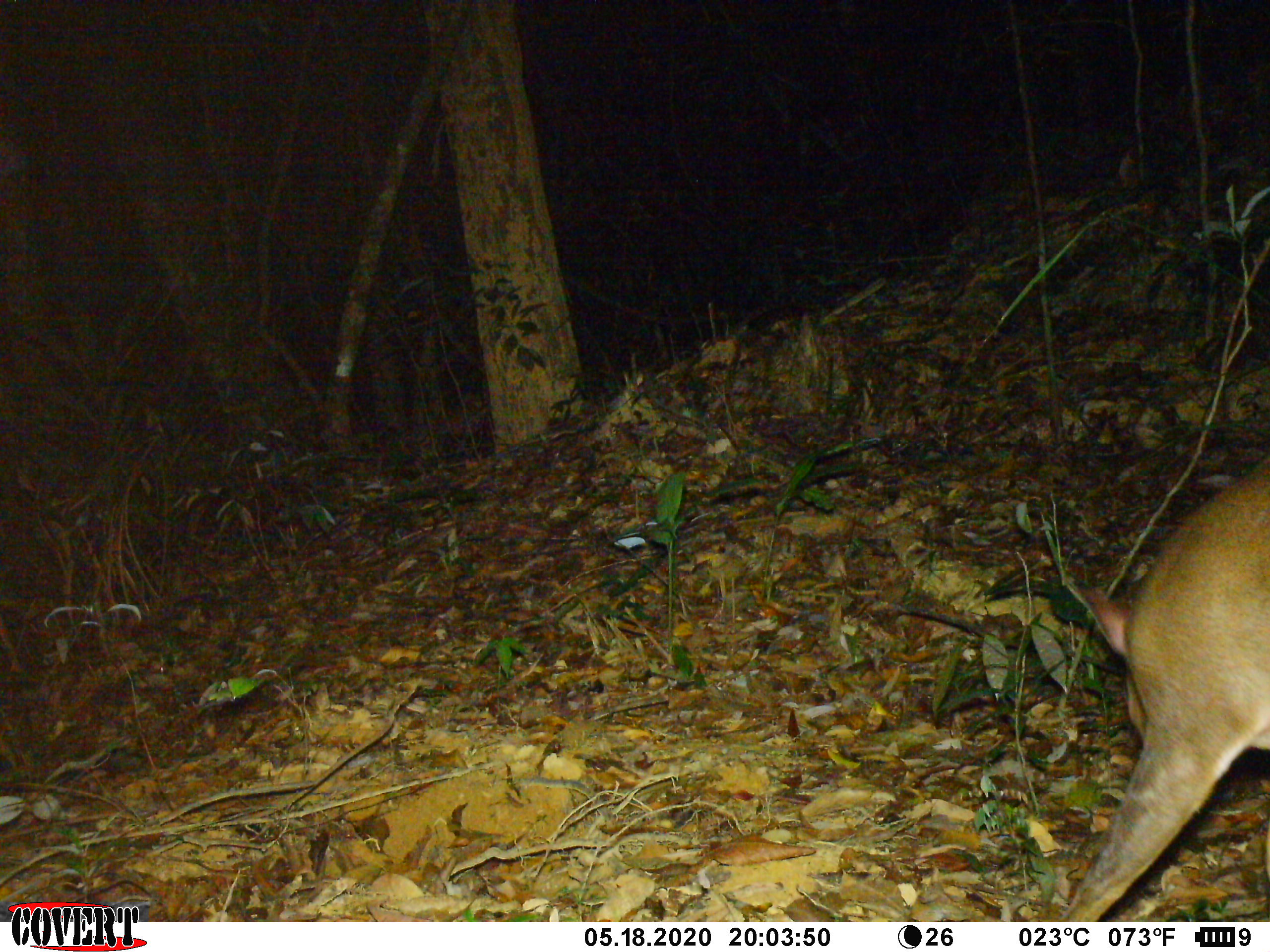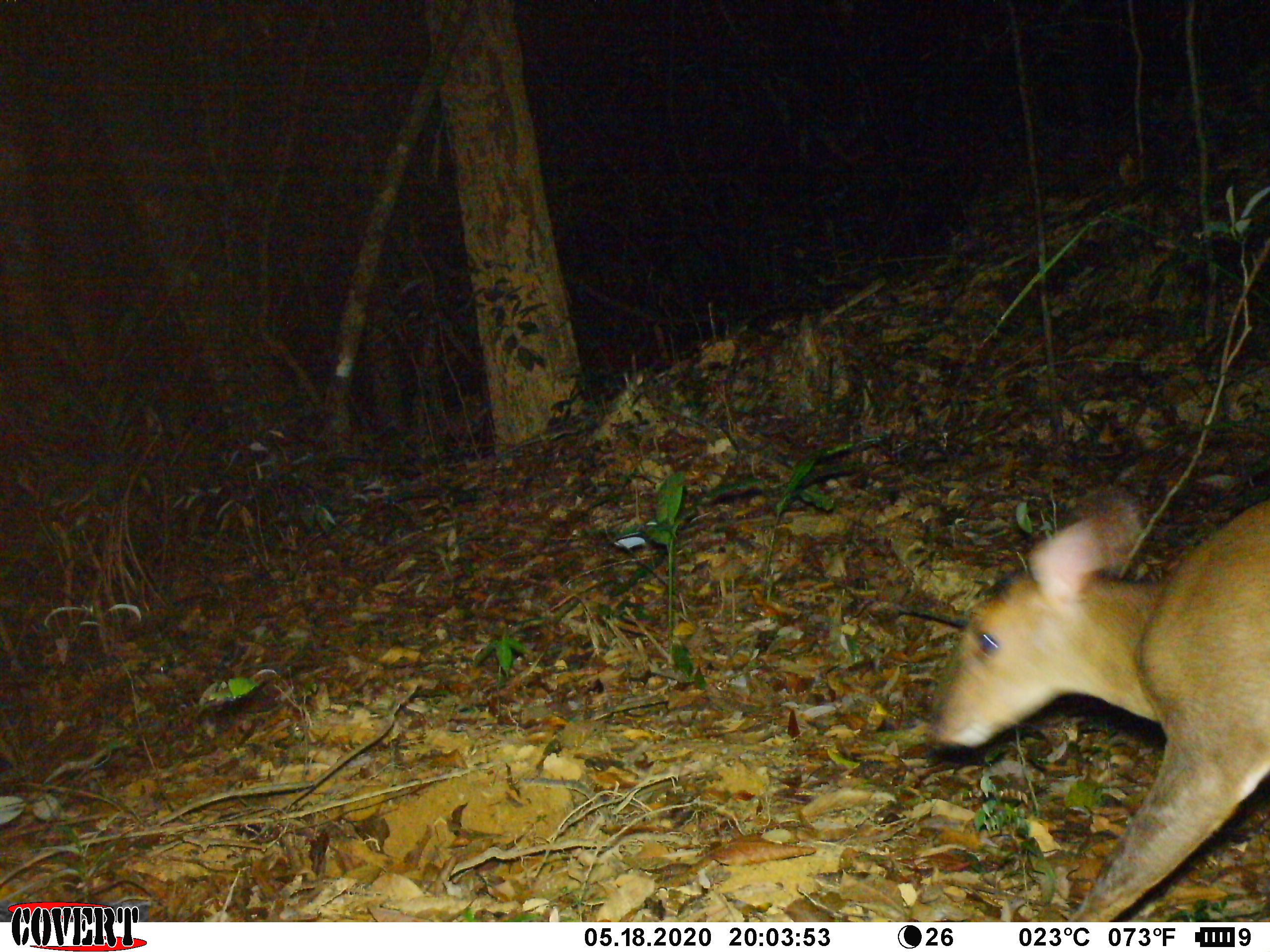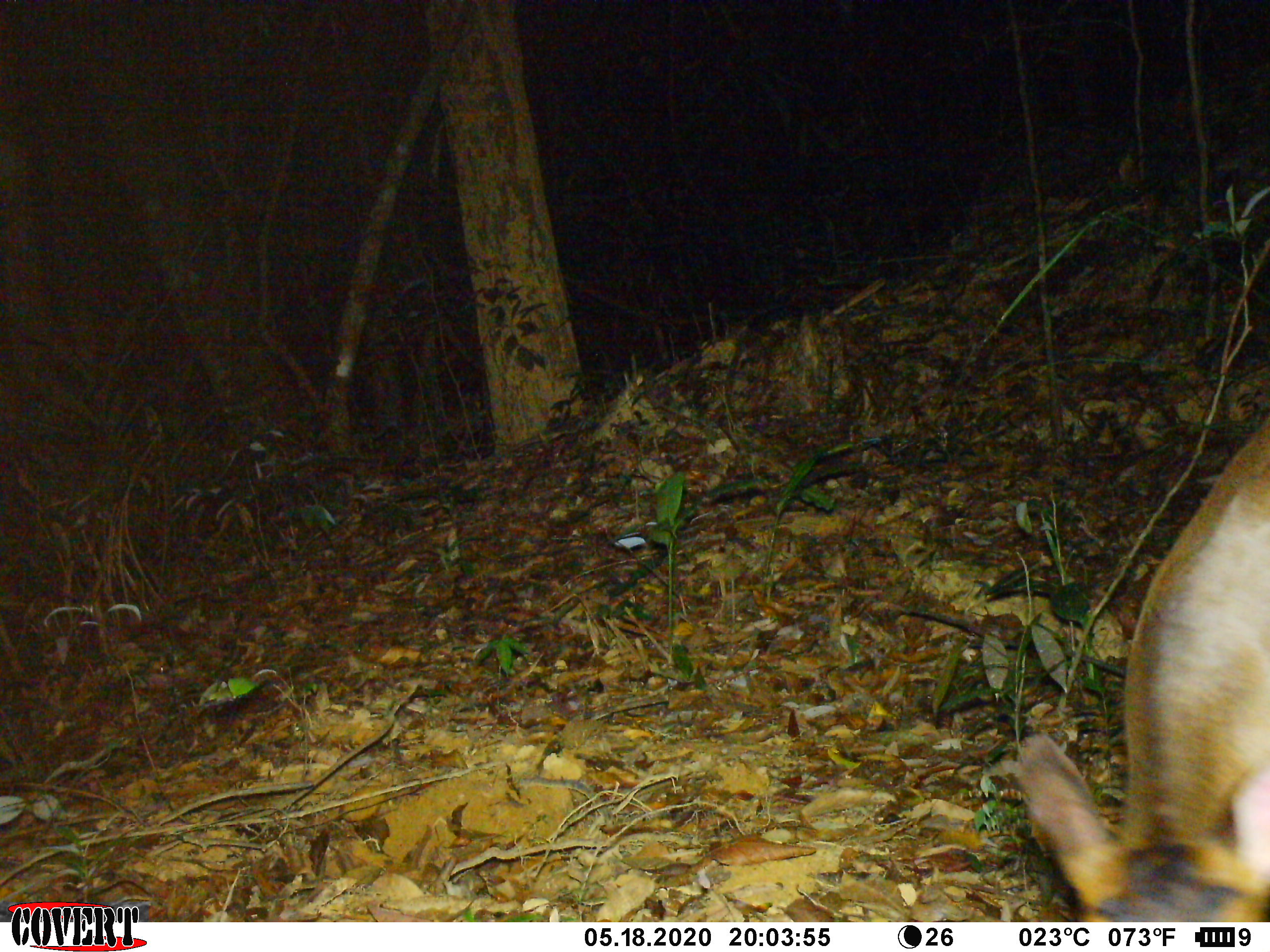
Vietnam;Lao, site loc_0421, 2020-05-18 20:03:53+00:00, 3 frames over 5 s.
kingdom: Animalia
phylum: Chordata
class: Mammalia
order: Artiodactyla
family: Cervidae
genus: Muntiacus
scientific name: Muntiacus vuquangensis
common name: large-antlered muntjac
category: large antlered muntjac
Large antlered muntjac (large-antlered muntjac) (Muntiacus vuquangensis). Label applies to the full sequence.